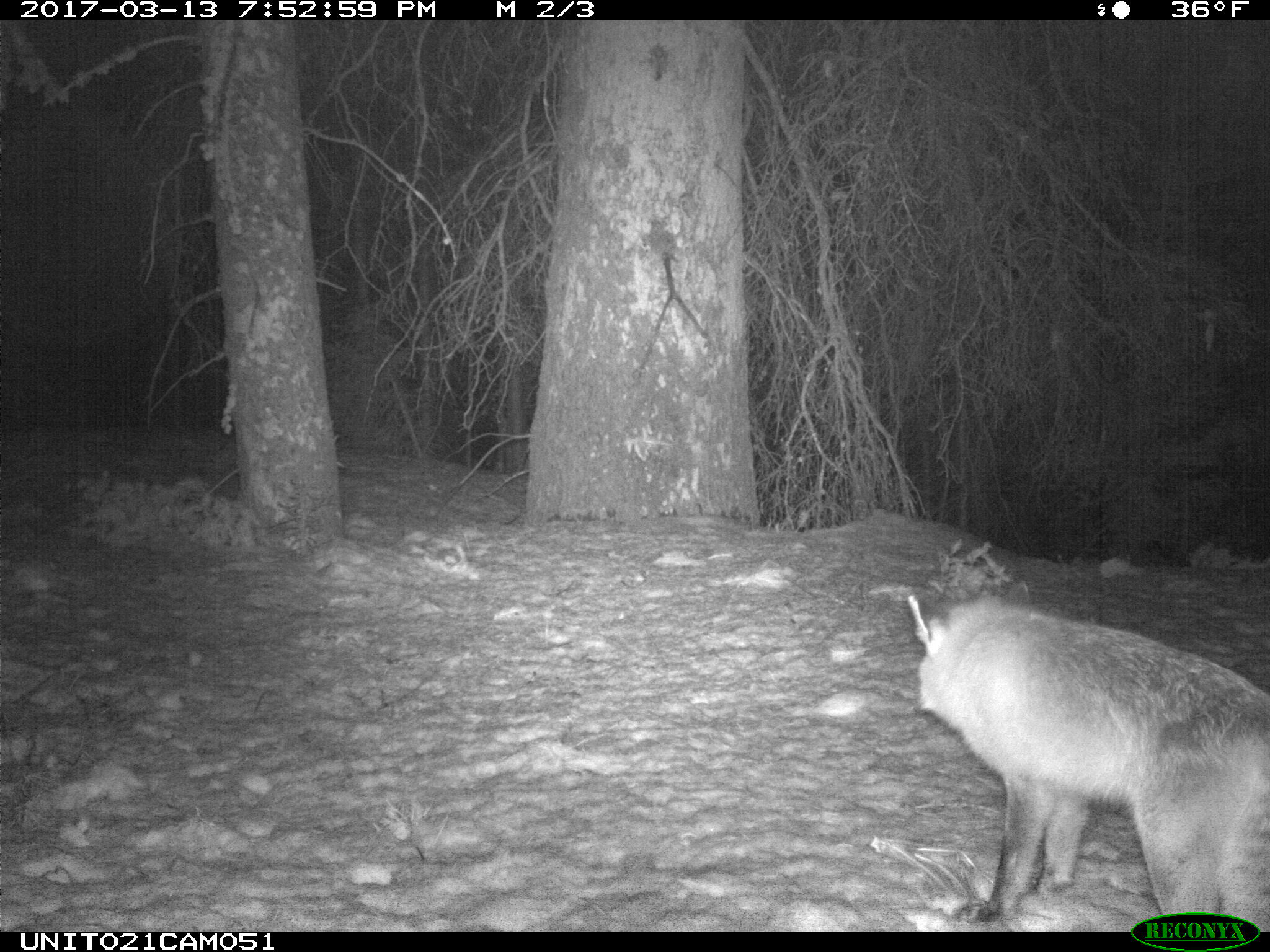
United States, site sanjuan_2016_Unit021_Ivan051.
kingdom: Animalia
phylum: Chordata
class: Mammalia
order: Carnivora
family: Canidae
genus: Vulpes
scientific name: Vulpes vulpes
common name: red fox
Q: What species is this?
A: Vulpes vulpes (red fox).